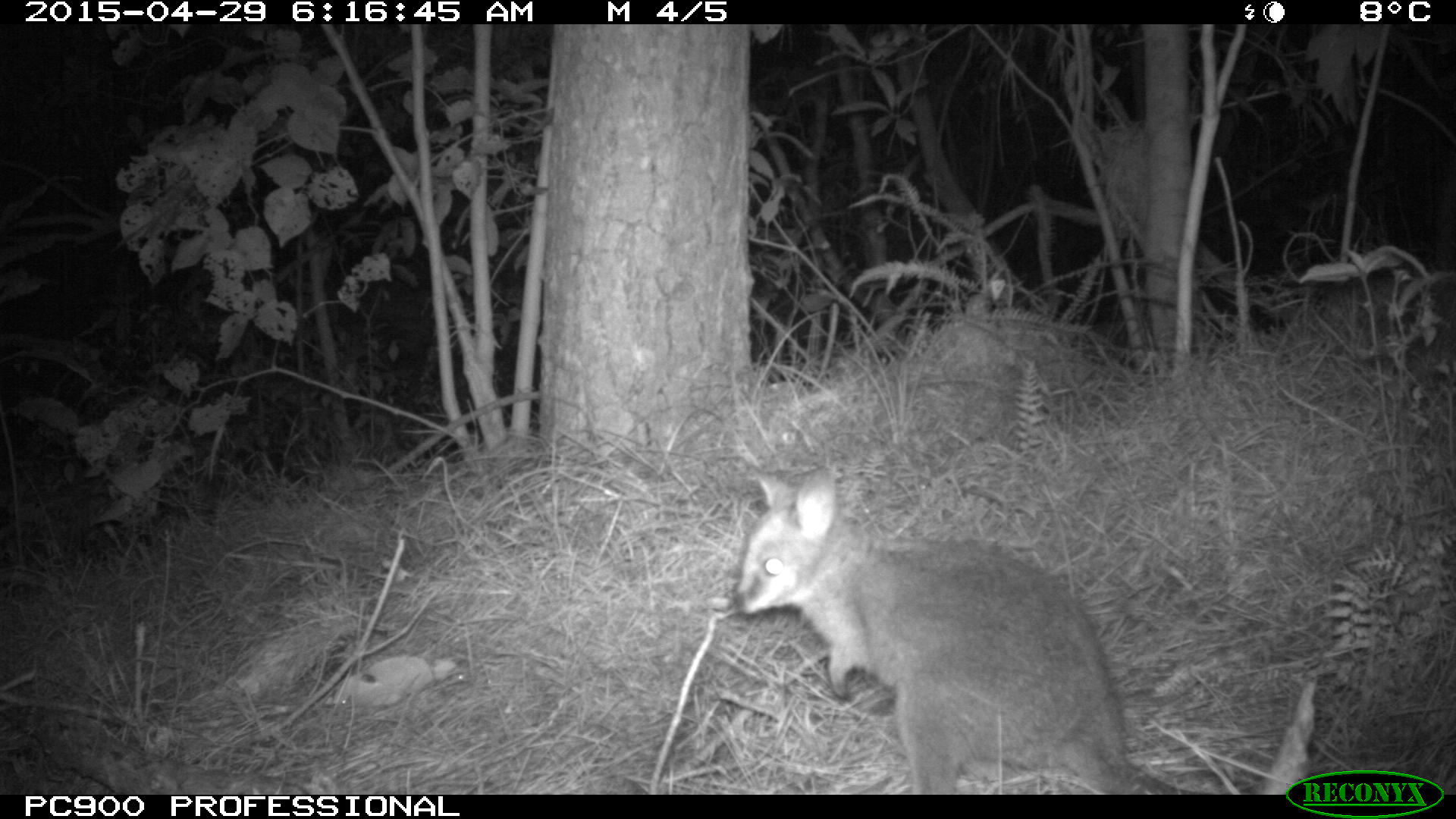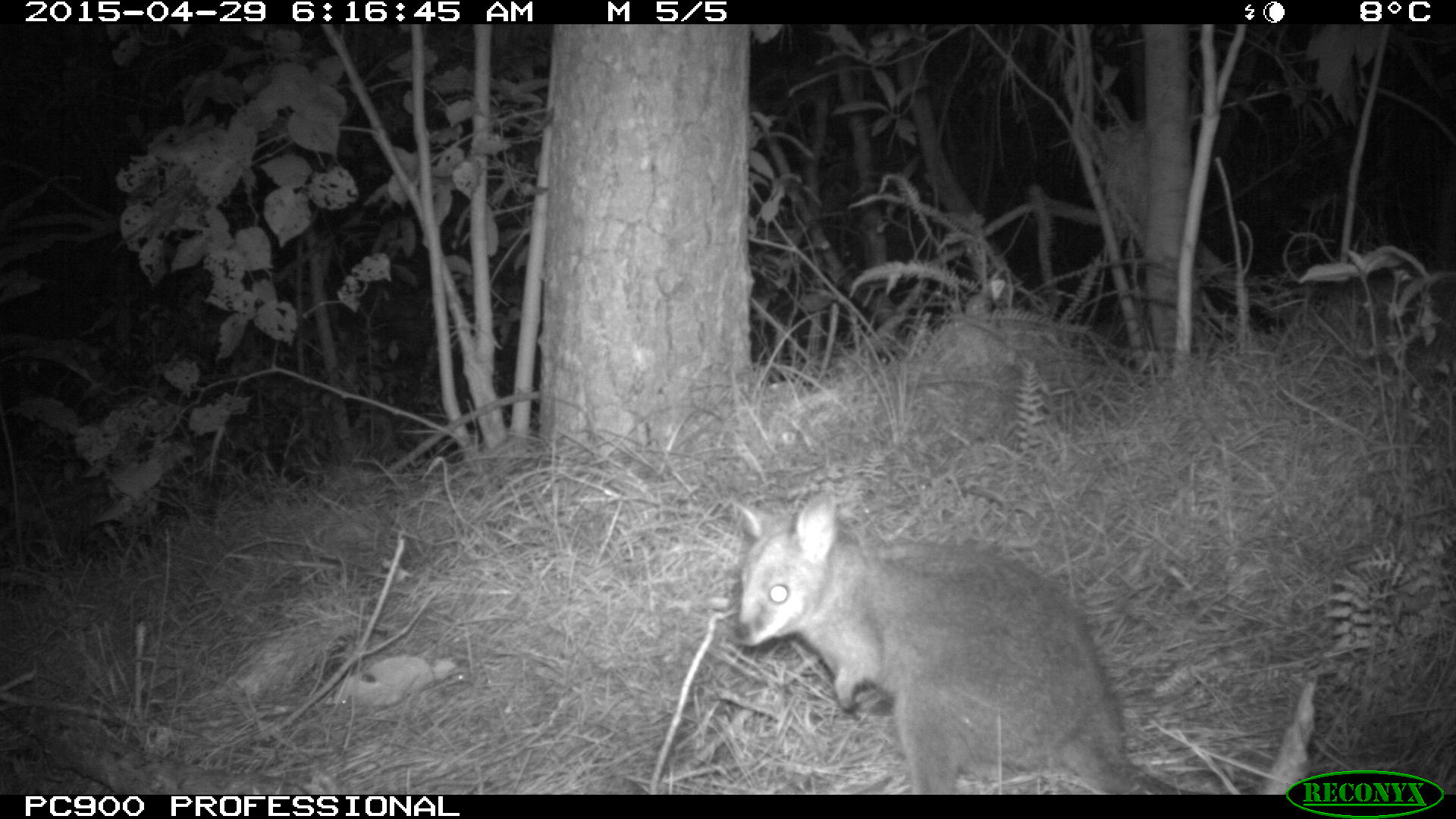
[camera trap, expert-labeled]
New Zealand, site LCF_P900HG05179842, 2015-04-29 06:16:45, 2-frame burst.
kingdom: Animalia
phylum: Chordata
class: Mammalia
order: Diprotodontia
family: Macropodidae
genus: Notamacropus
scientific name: Notamacropus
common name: wallaby